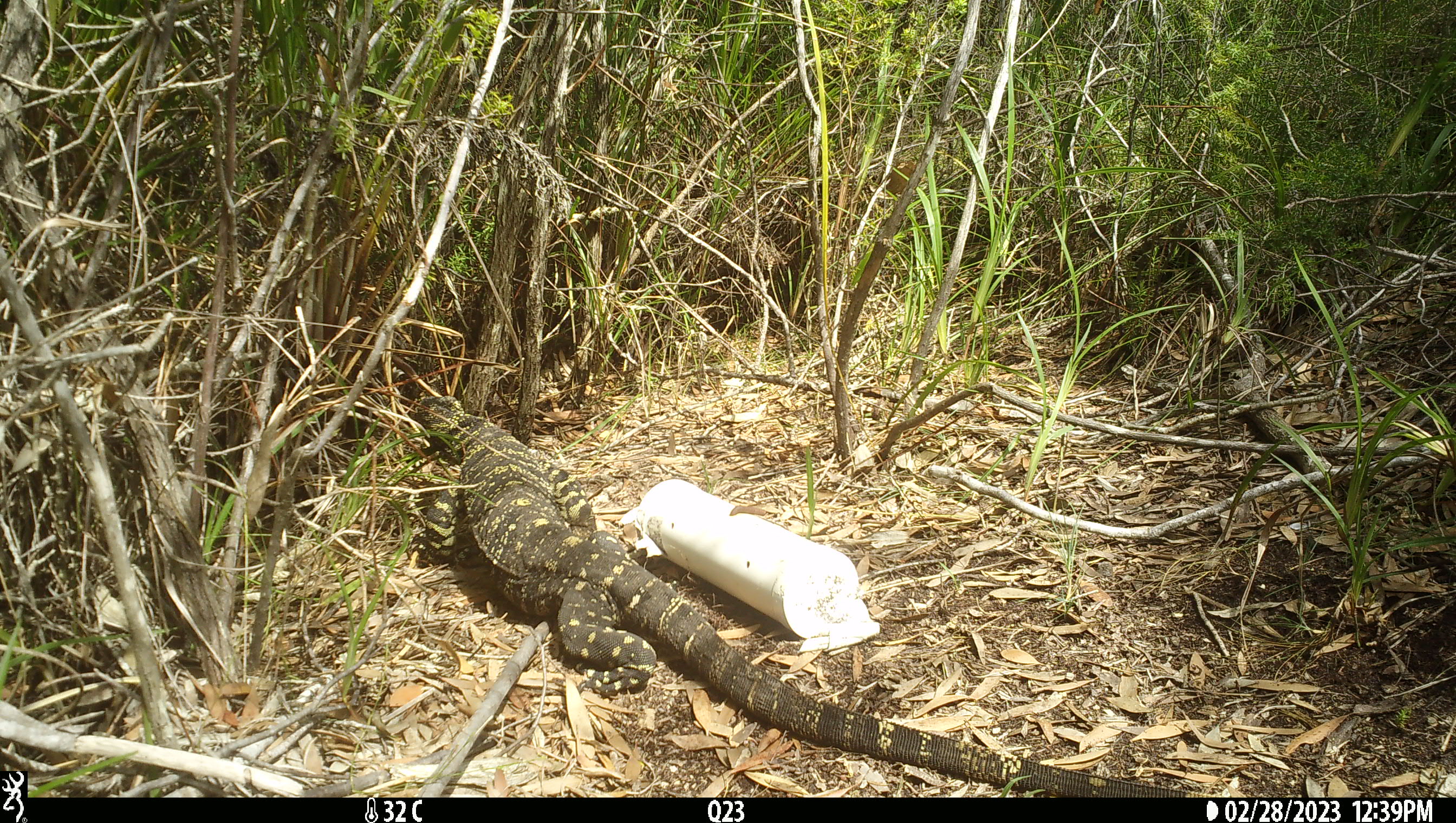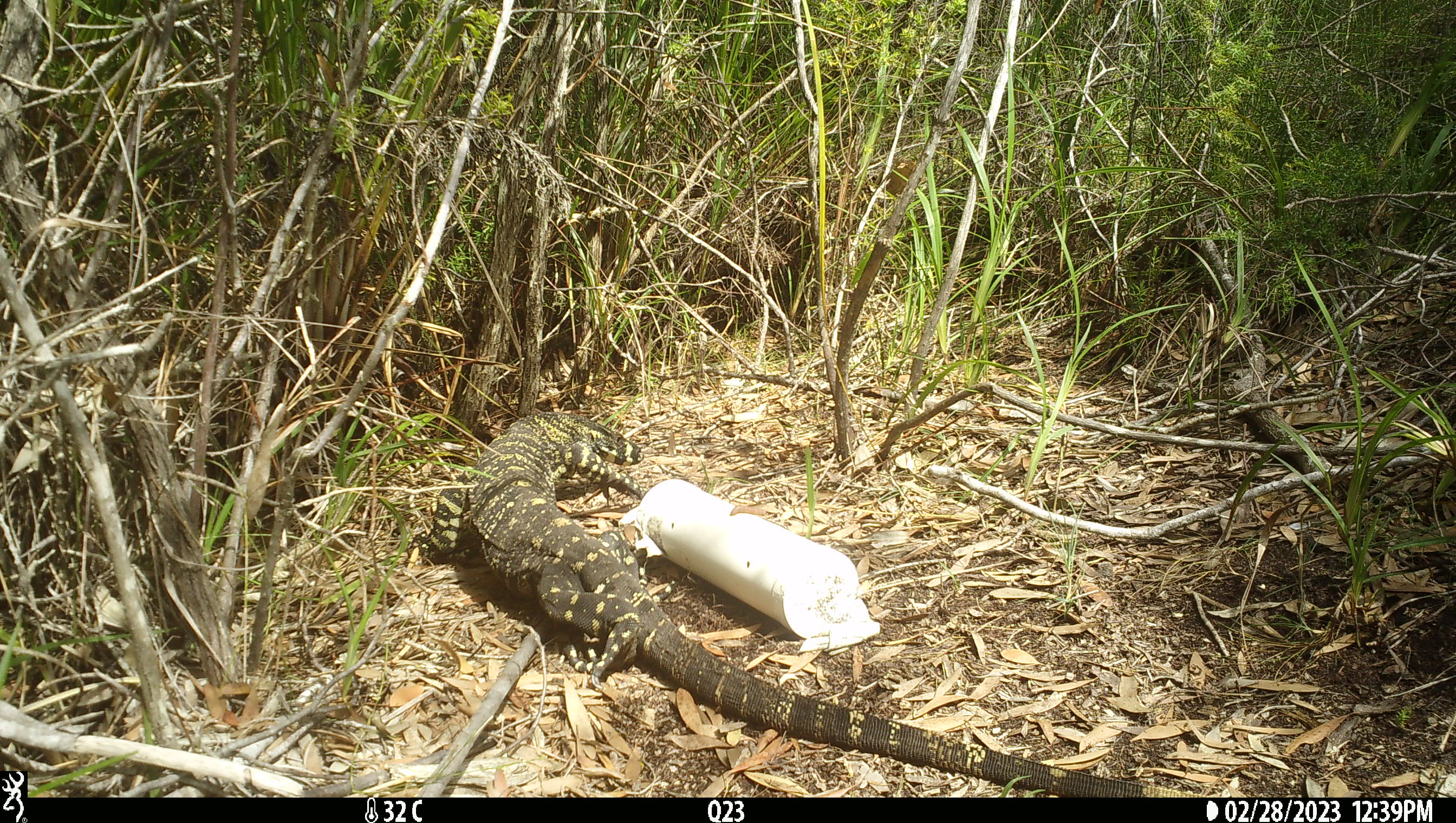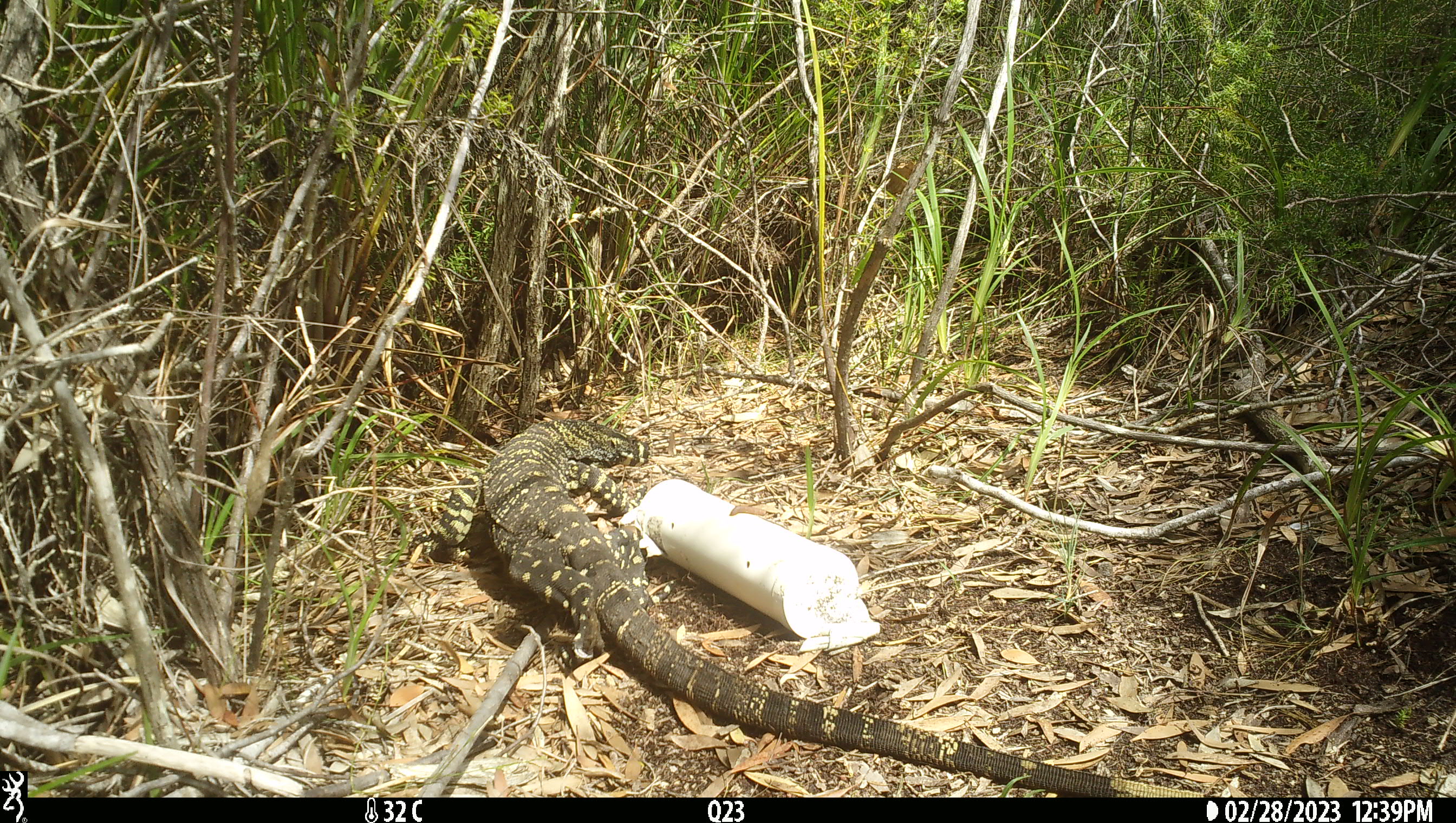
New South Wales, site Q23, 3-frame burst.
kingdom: Animalia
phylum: Chordata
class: Reptilia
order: Squamata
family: Varanidae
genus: Varanus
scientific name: Varanus varius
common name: lace monitor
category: goanna